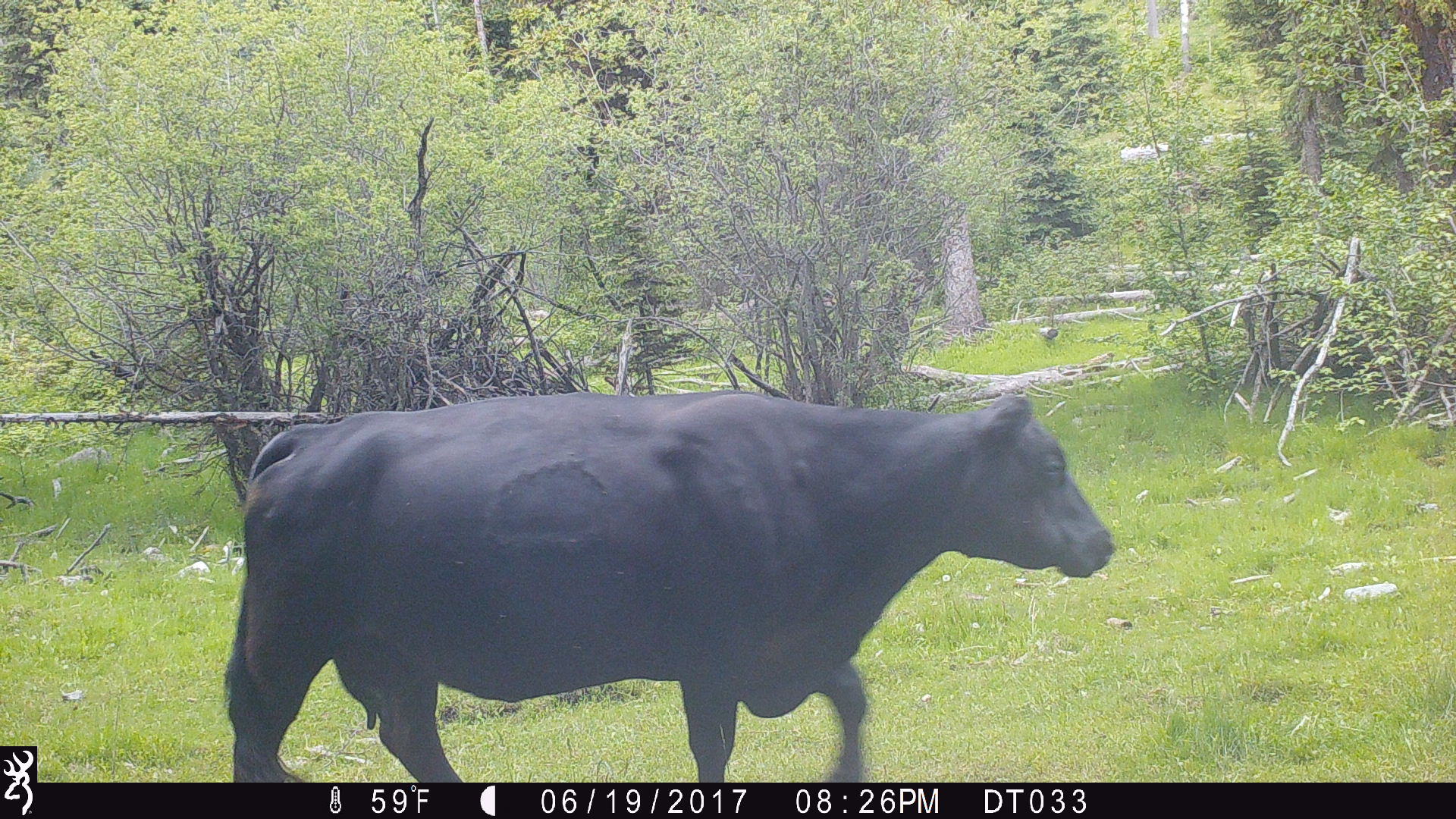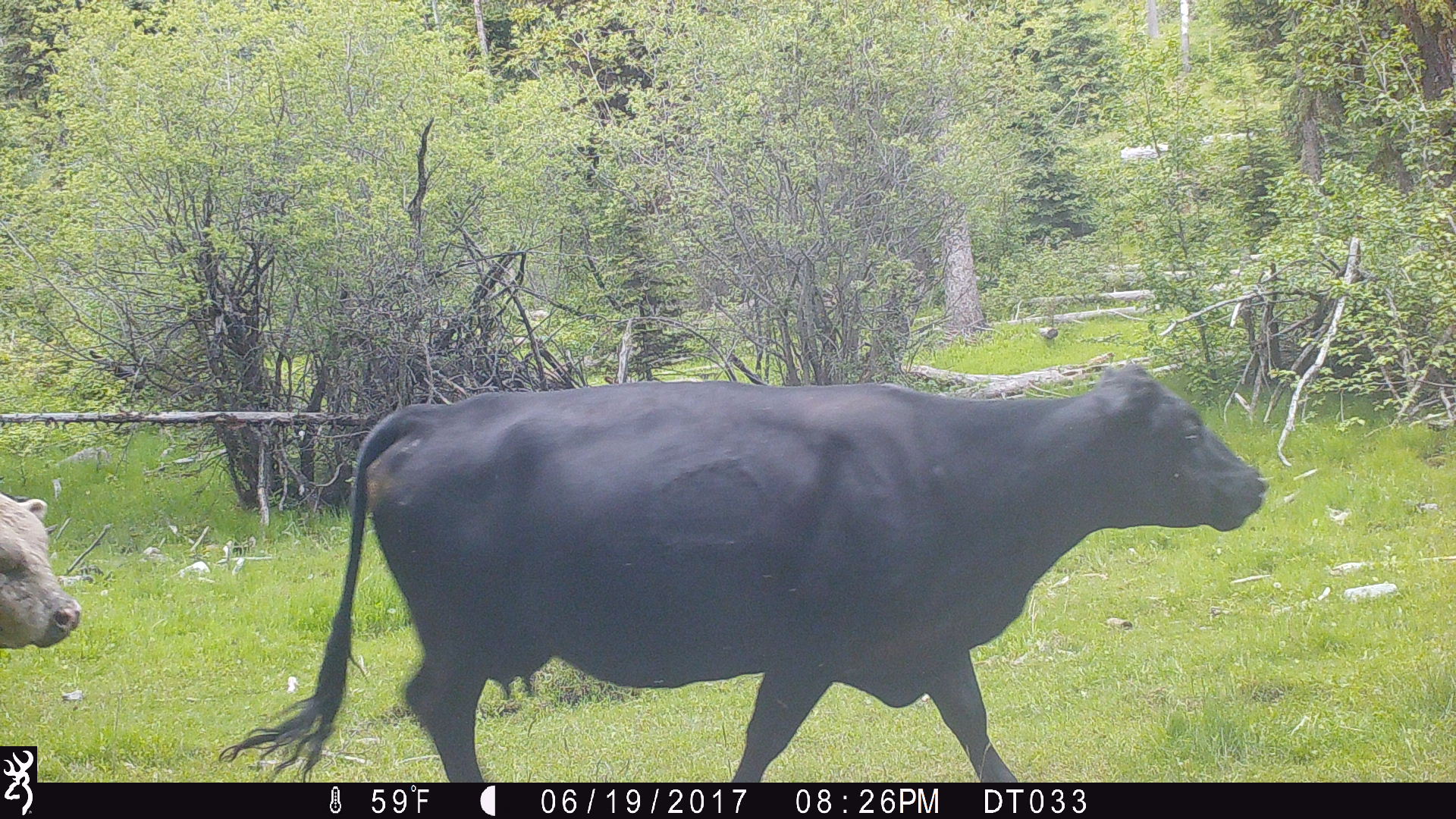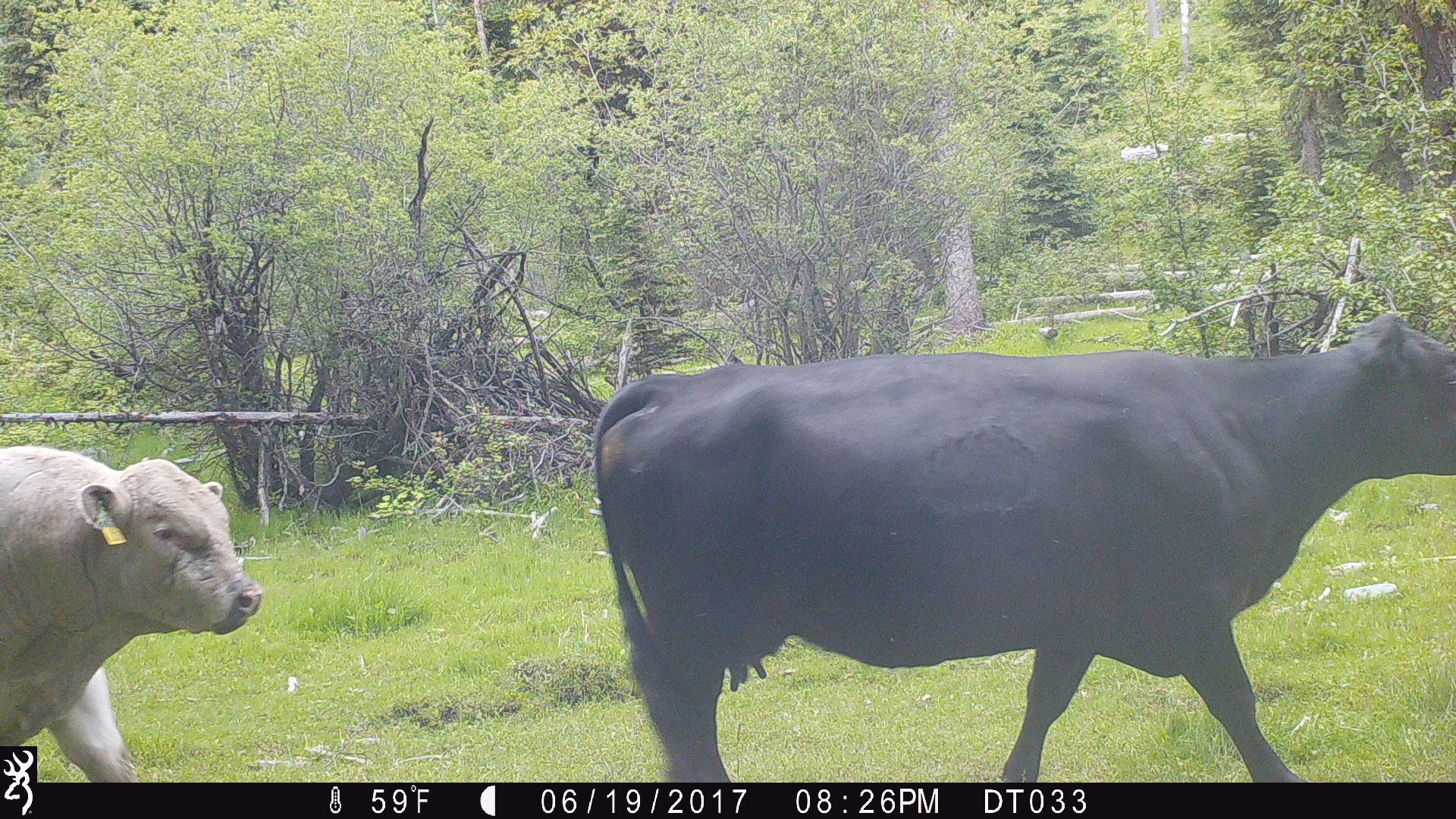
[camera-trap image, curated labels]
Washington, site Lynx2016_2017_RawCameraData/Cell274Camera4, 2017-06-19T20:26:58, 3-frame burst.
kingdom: Animalia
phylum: Chordata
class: Mammalia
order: Artiodactyla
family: Bovidae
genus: Bos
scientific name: Bos taurus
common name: domestic cattle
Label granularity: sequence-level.